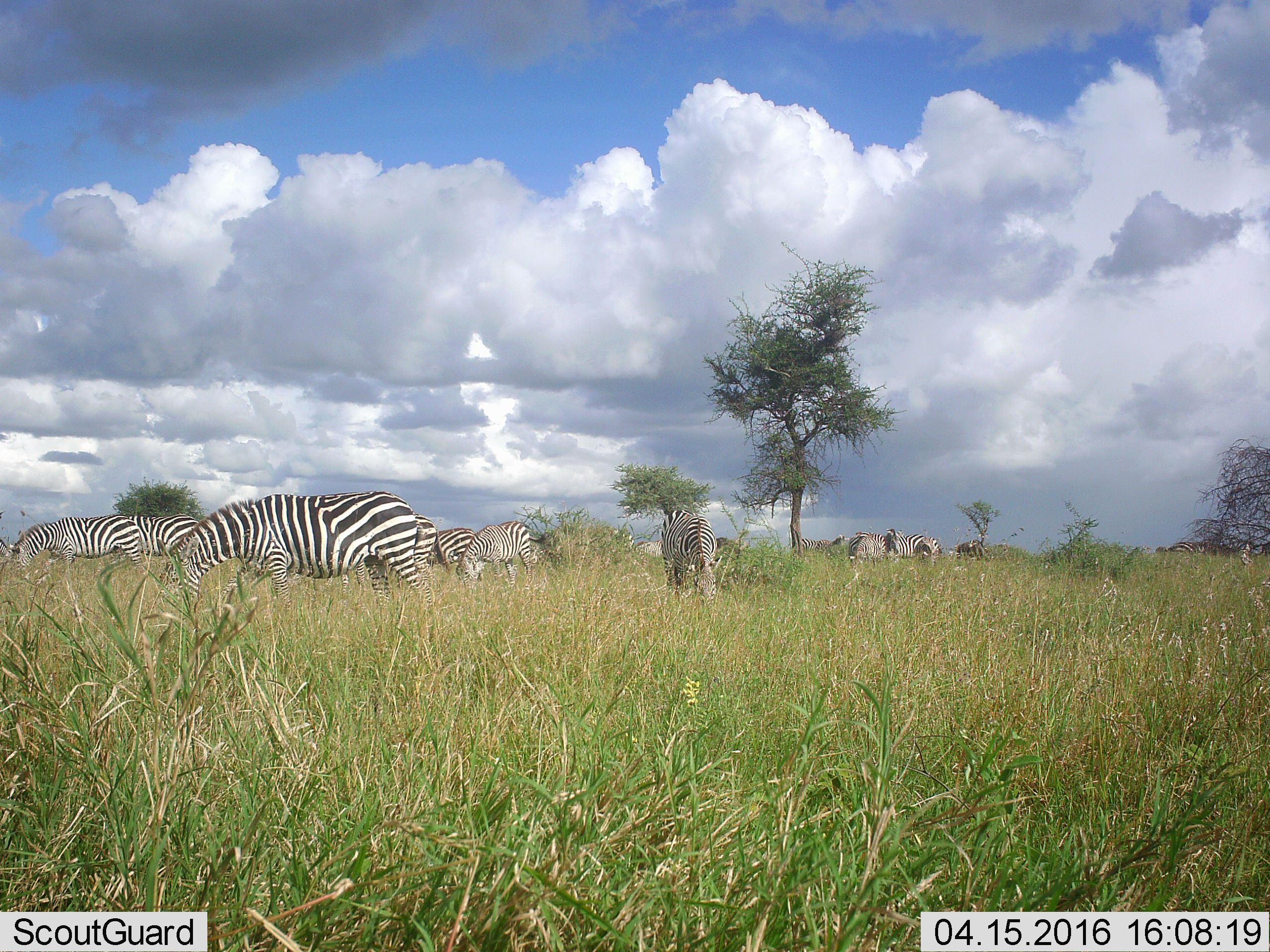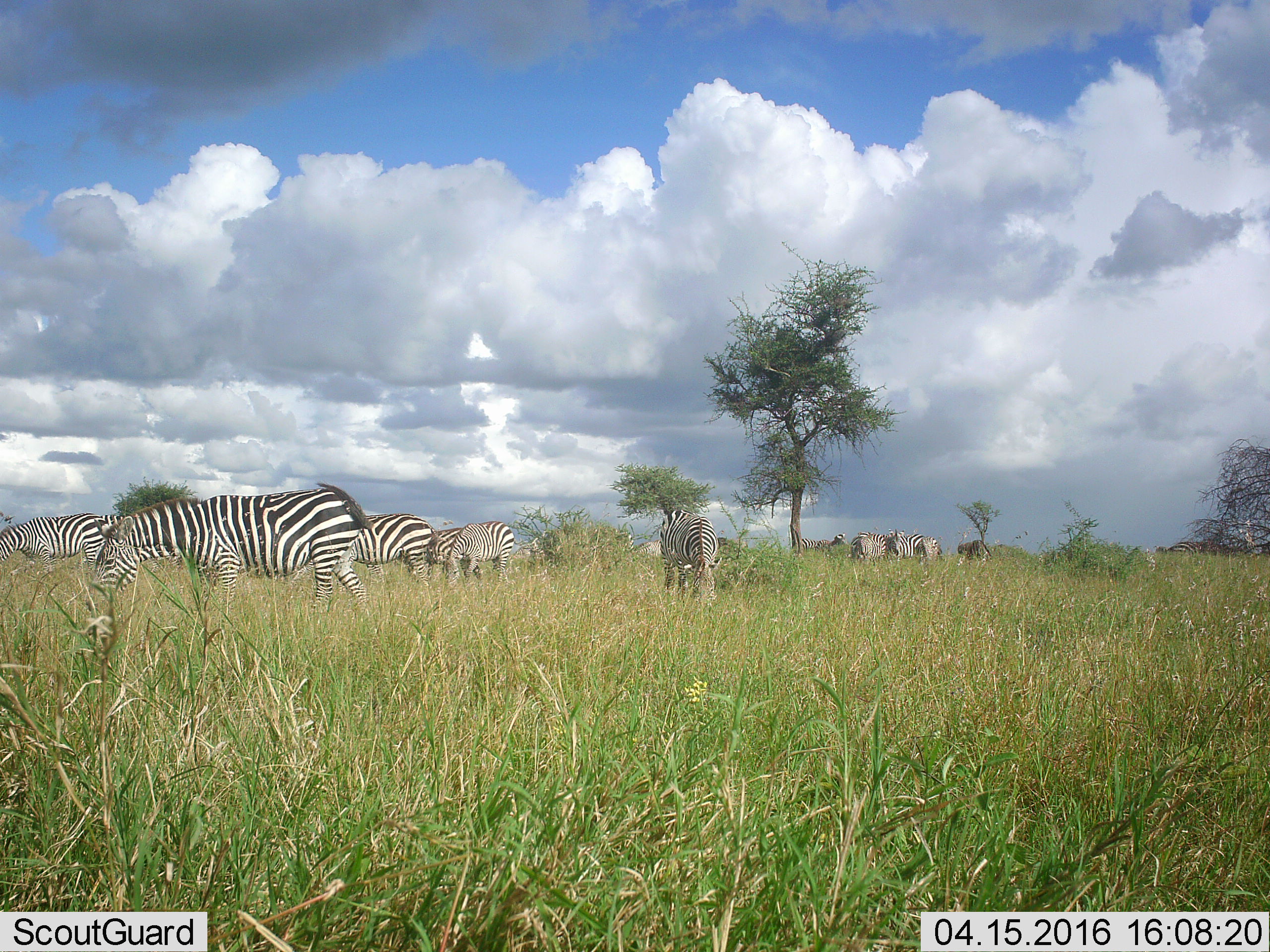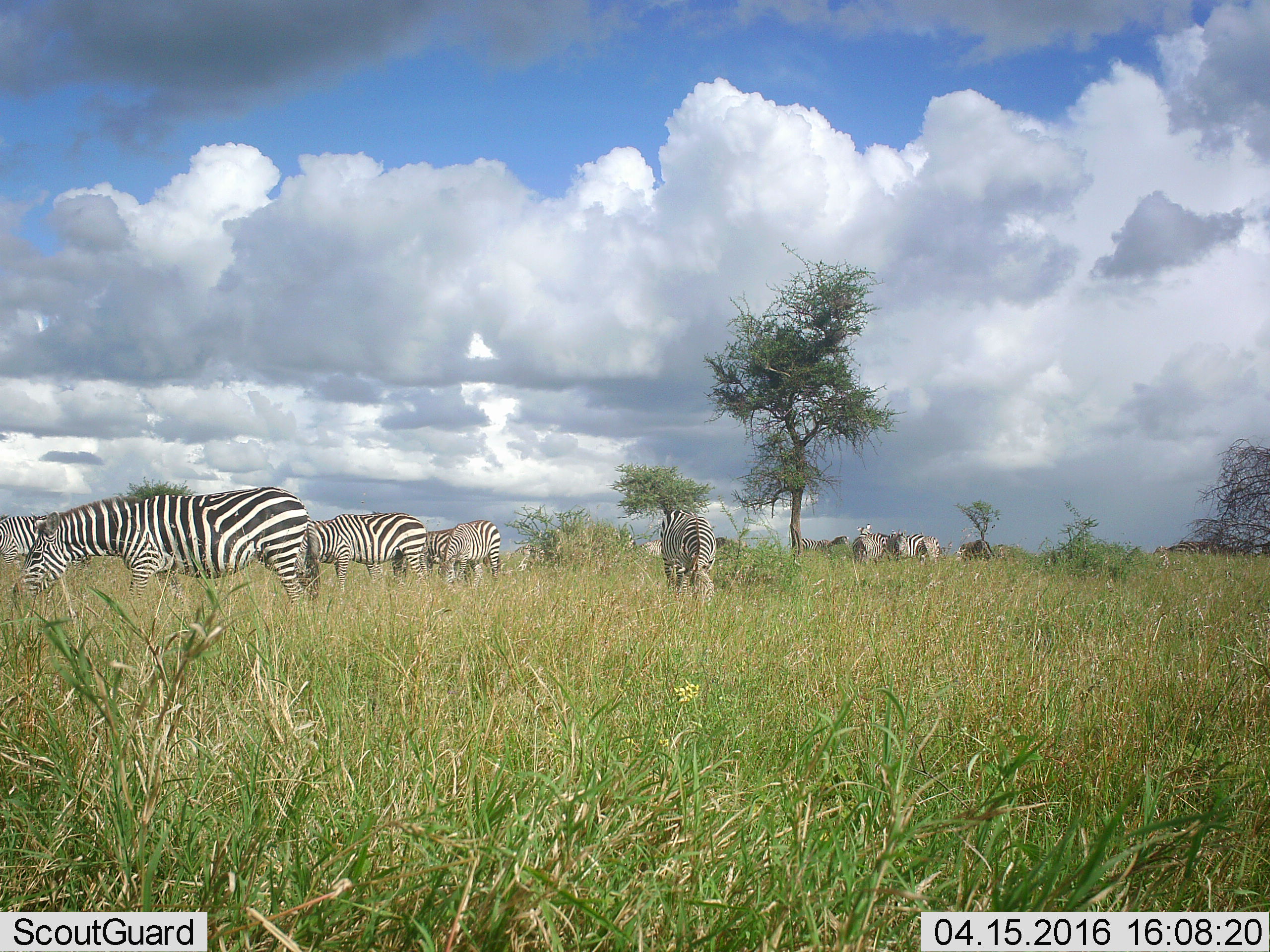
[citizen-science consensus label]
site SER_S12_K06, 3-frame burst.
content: unidentified animal